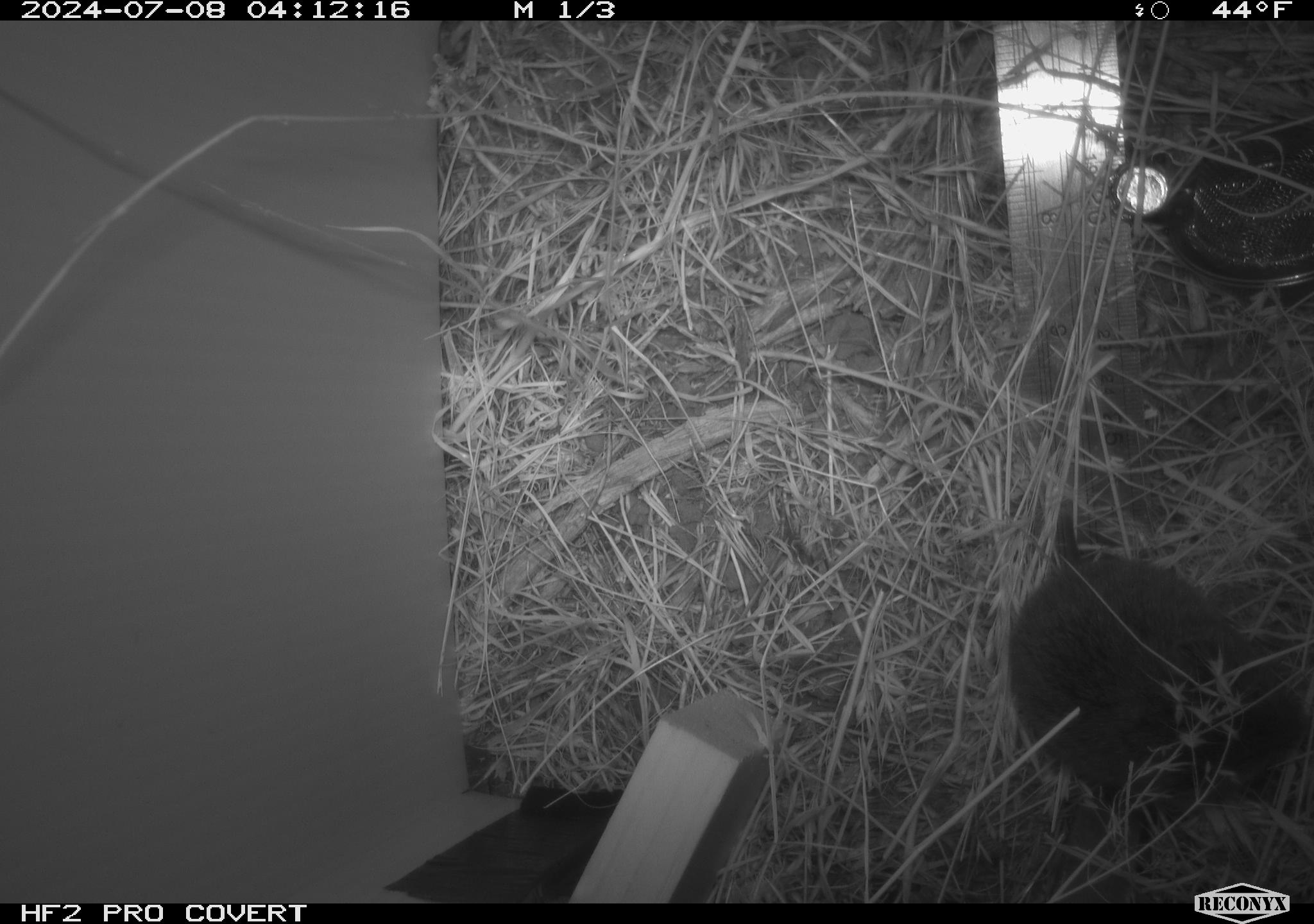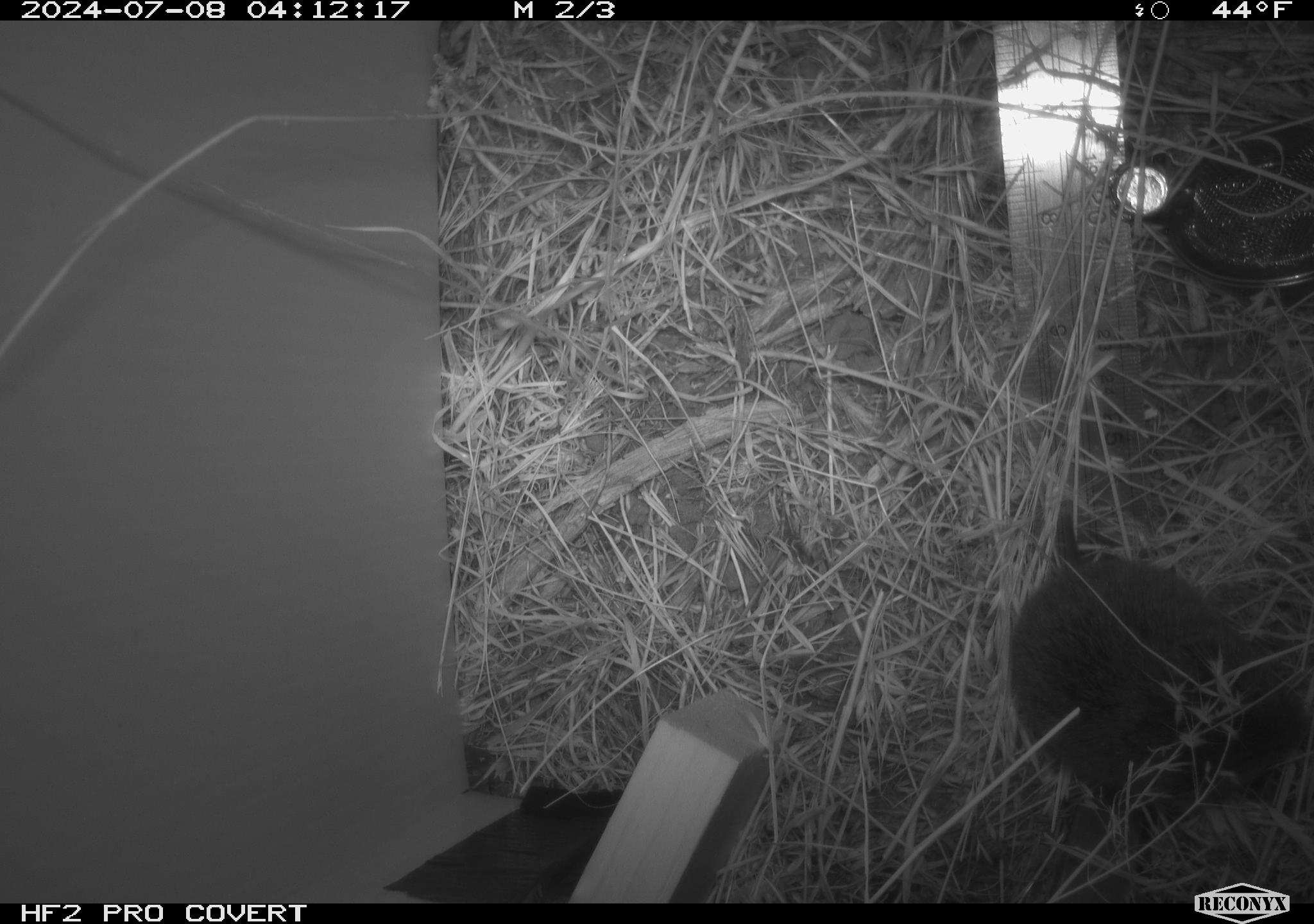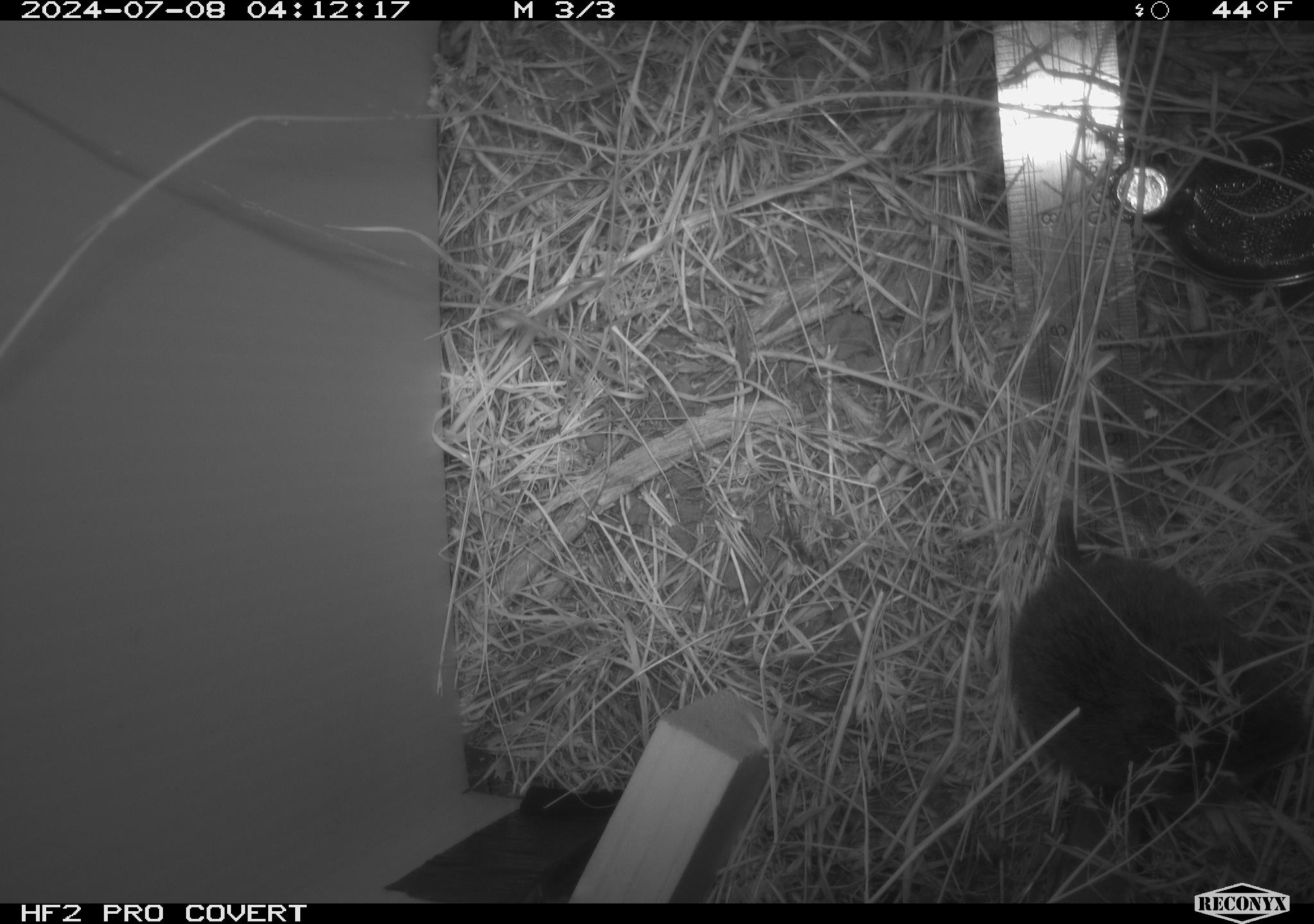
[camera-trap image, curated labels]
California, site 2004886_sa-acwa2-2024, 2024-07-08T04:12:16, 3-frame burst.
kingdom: Animalia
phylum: Chordata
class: Mammalia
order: Rodentia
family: Cricetidae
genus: Microtus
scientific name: Microtus californicus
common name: california vole